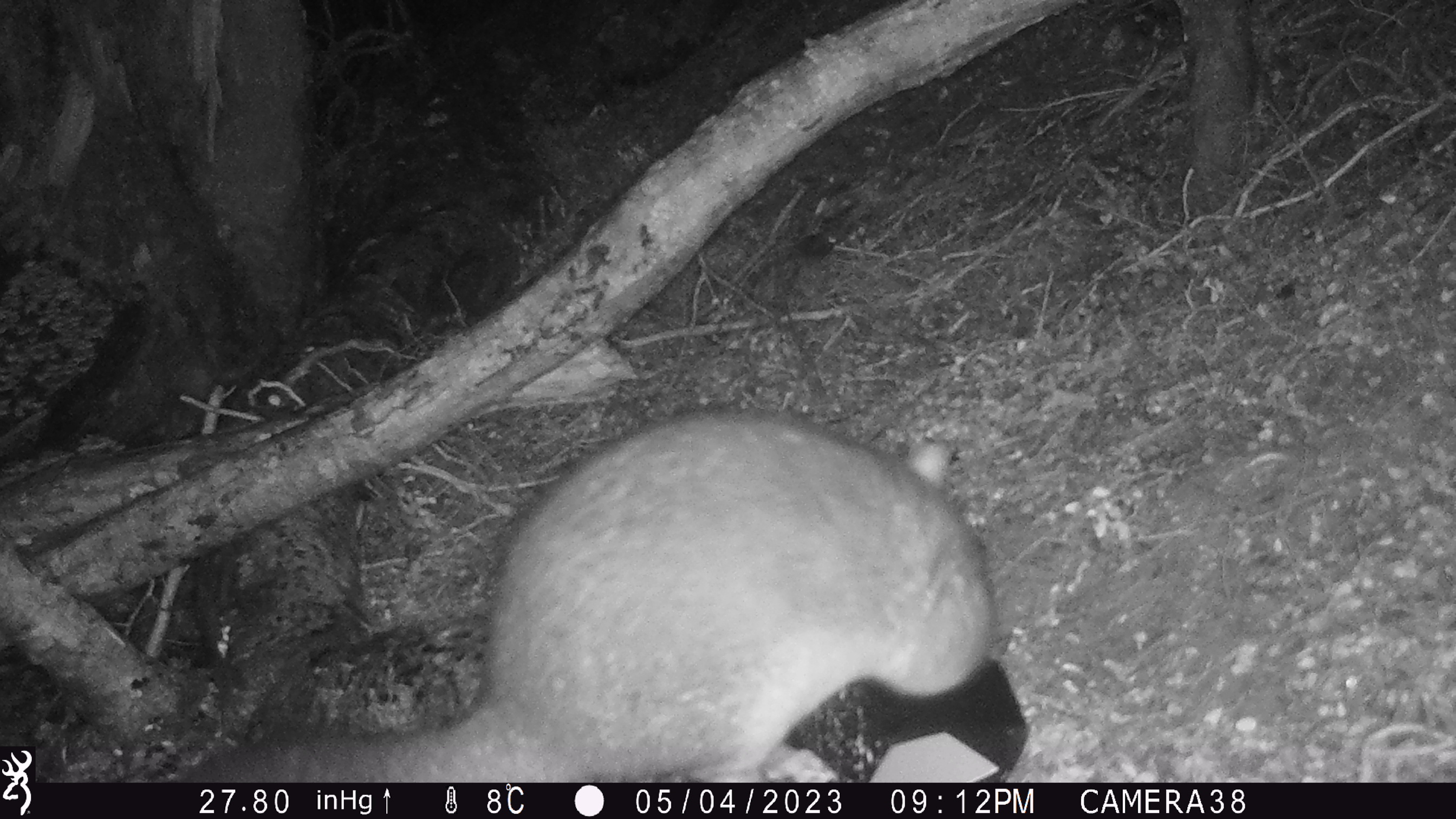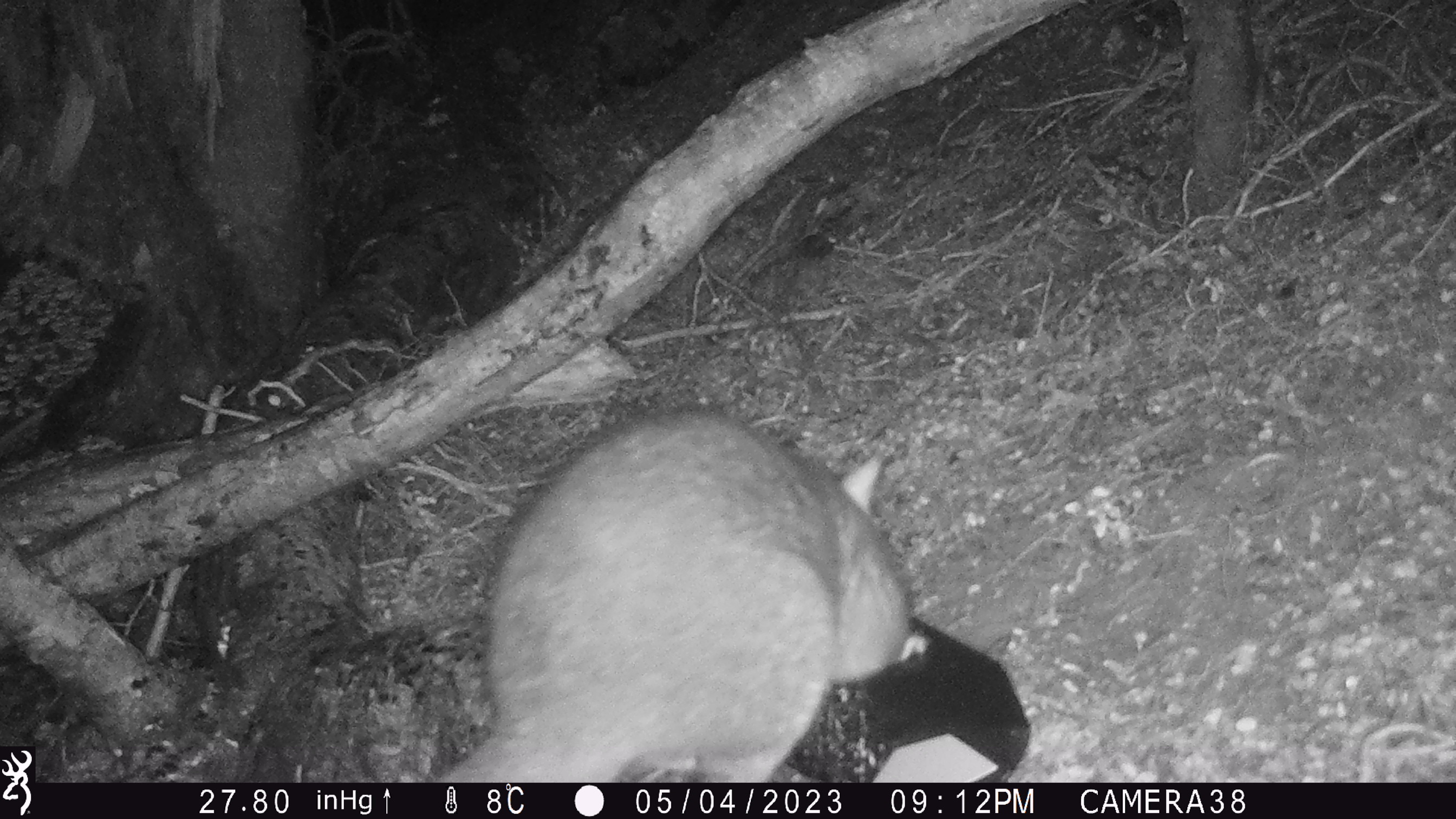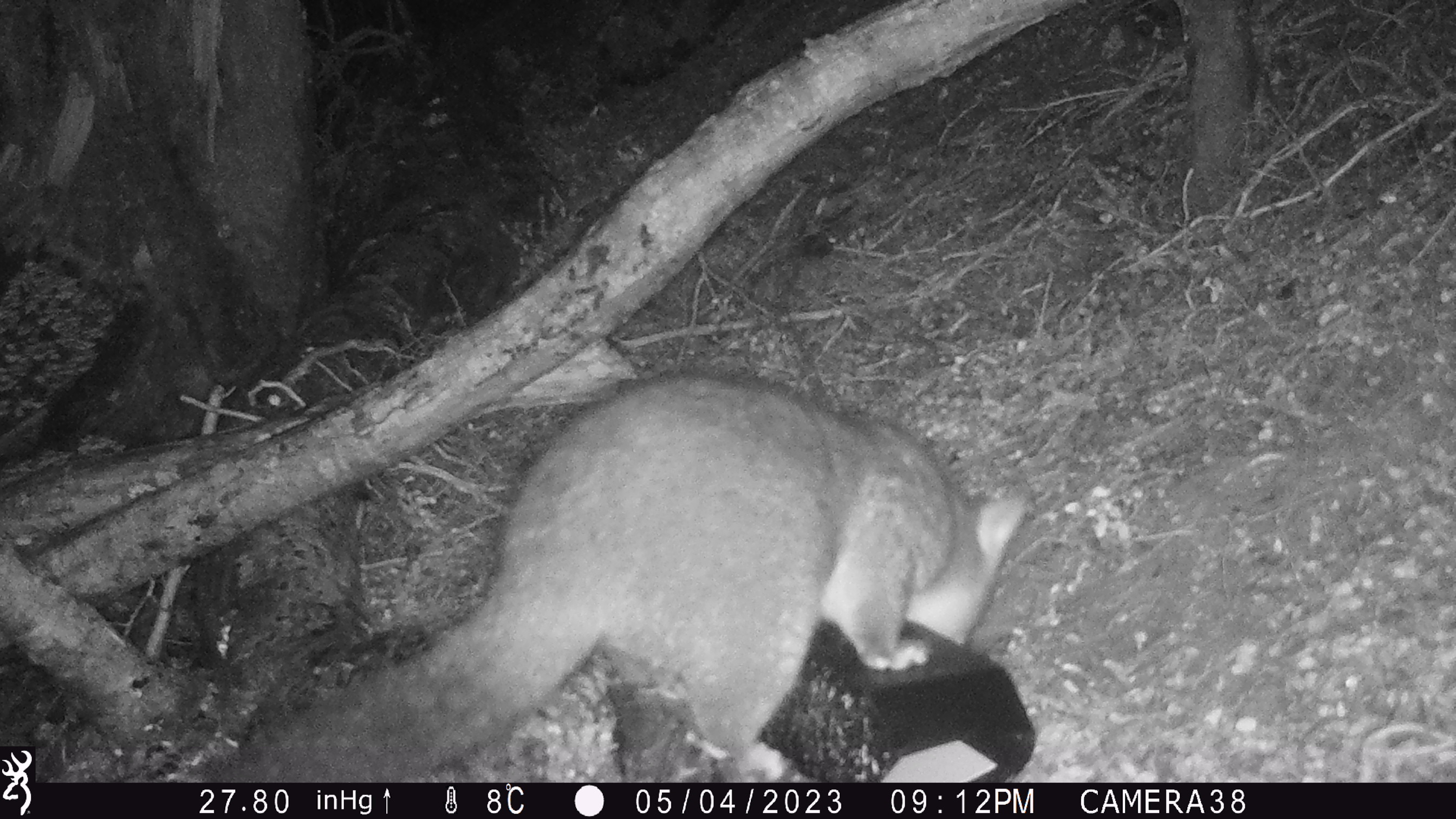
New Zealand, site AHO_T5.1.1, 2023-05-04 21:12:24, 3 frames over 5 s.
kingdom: Animalia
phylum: Chordata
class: Mammalia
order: Carnivora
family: Mustelidae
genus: Mustela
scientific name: Mustela erminea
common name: stoat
Stoat (Mustela erminea).